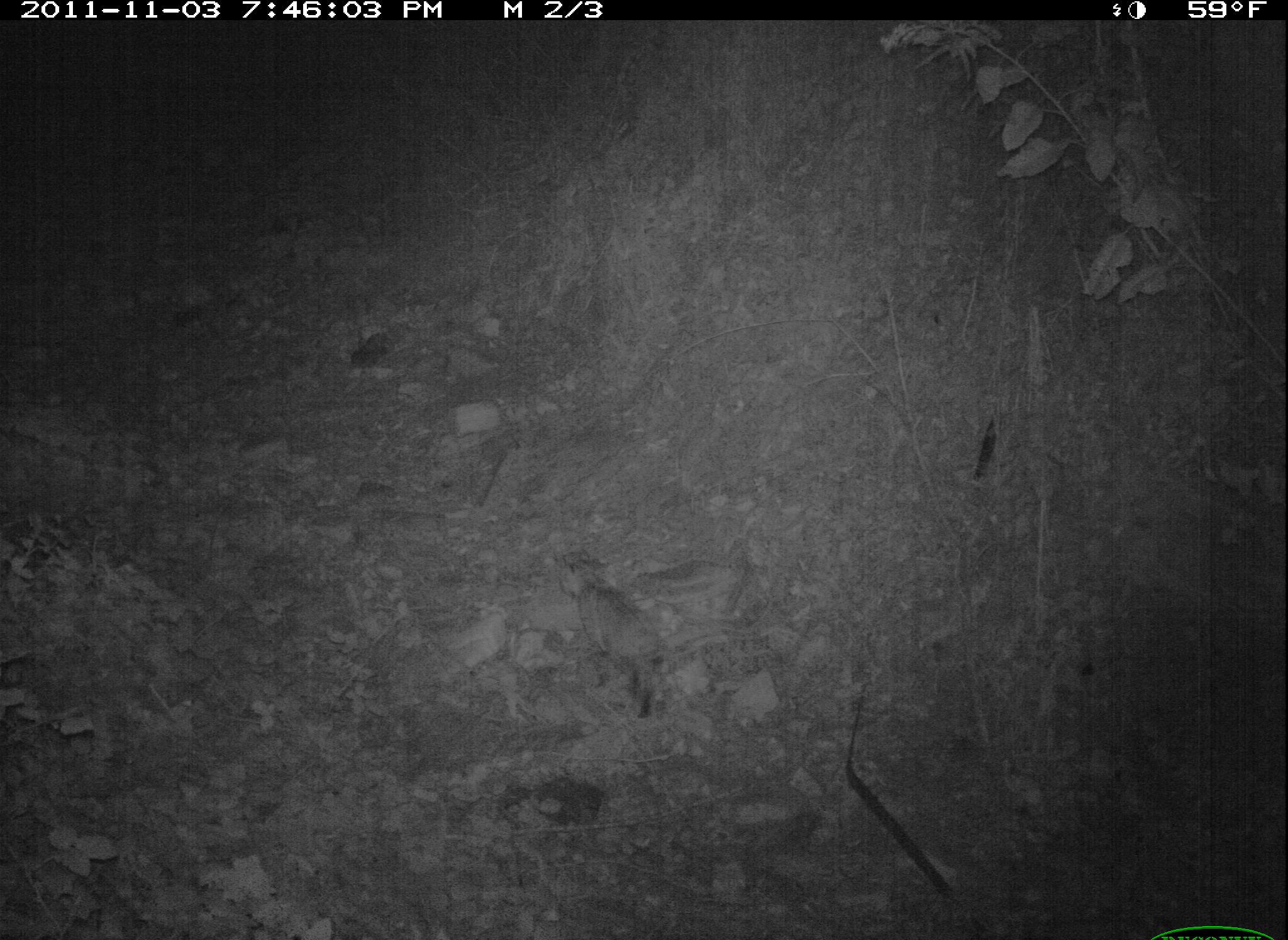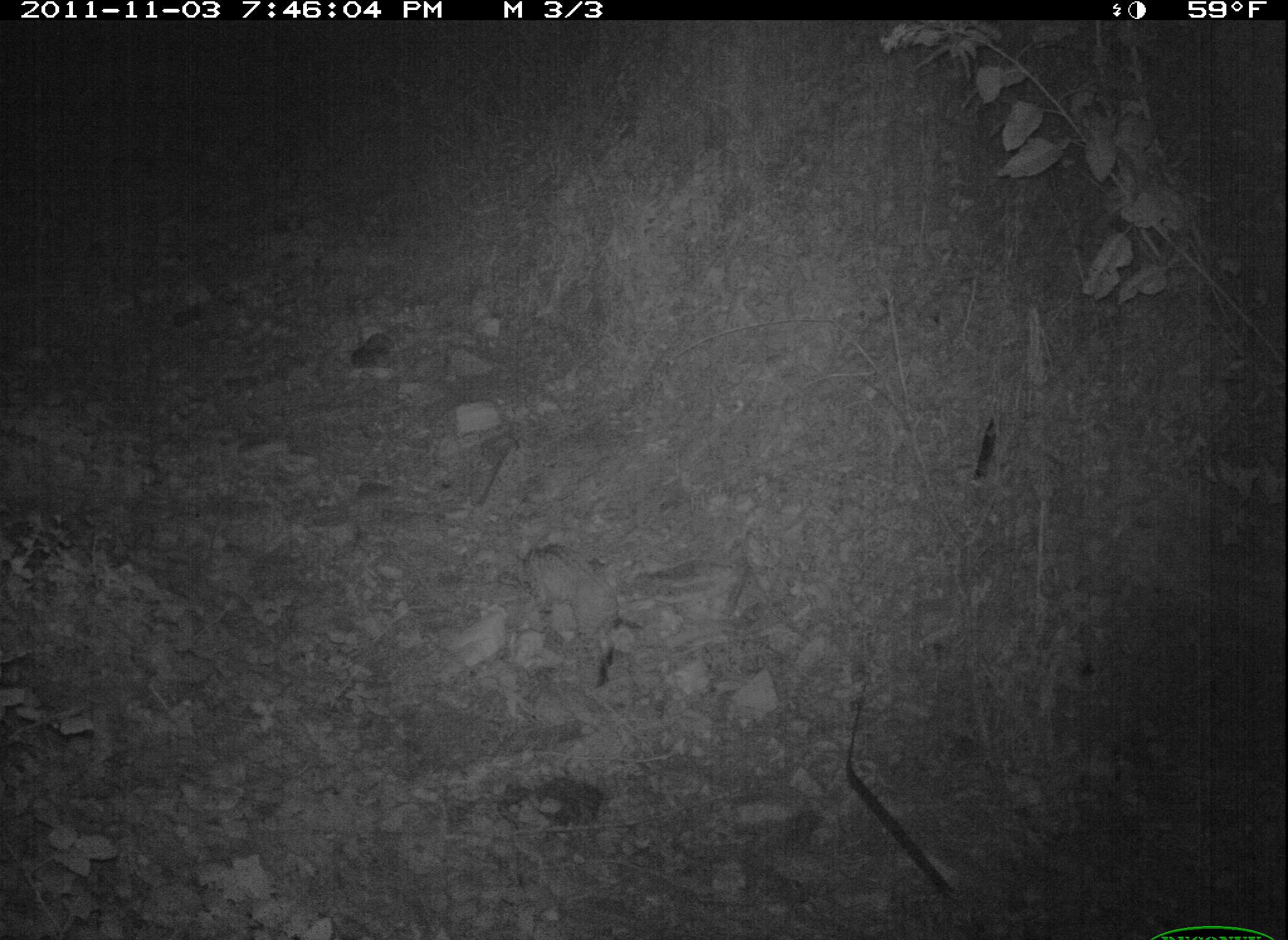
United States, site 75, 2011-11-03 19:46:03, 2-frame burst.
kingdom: Animalia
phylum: Chordata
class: Mammalia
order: Carnivora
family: Felidae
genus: Lynx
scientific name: Lynx rufus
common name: bobcat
Bobcat (Lynx rufus).